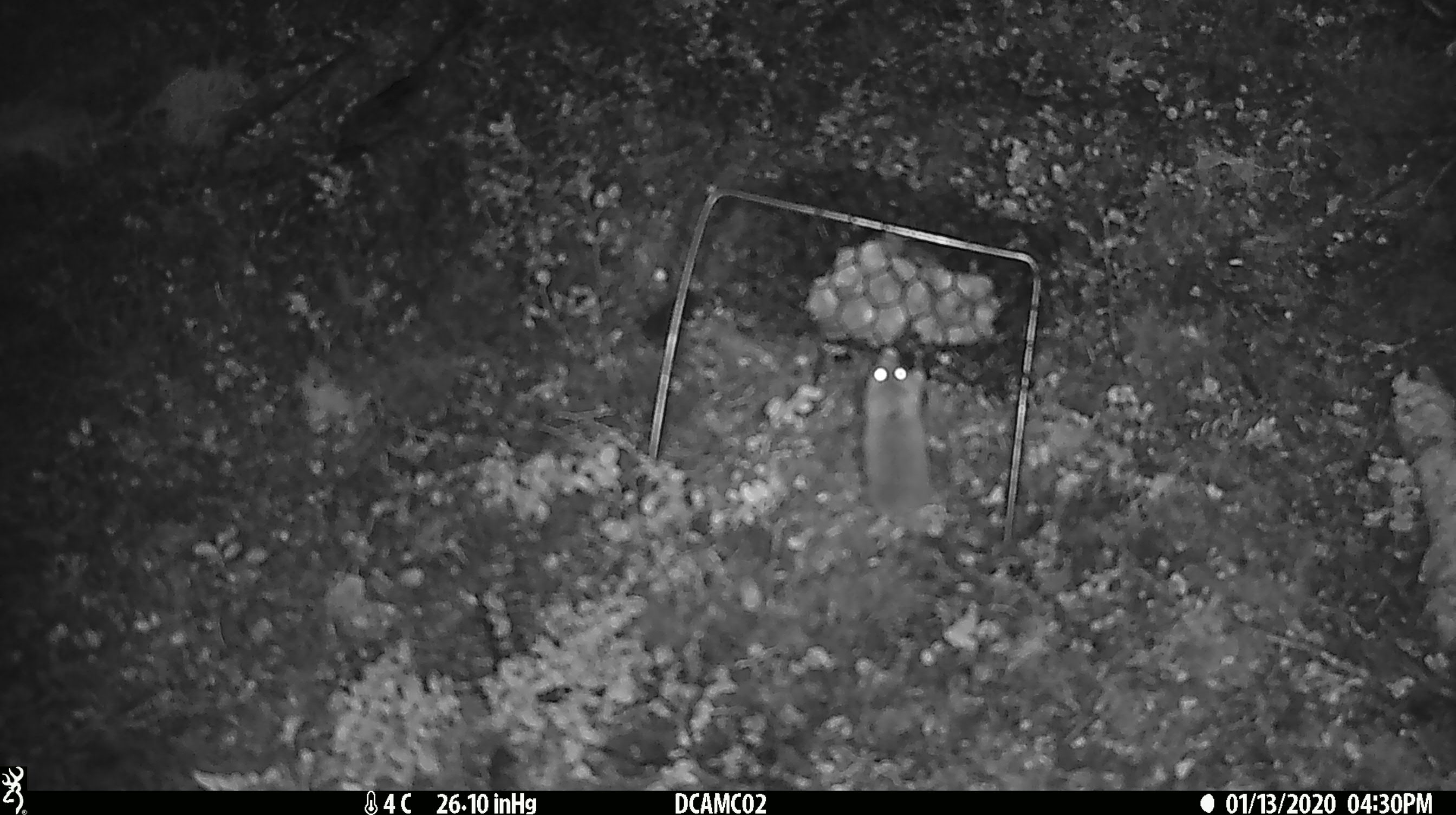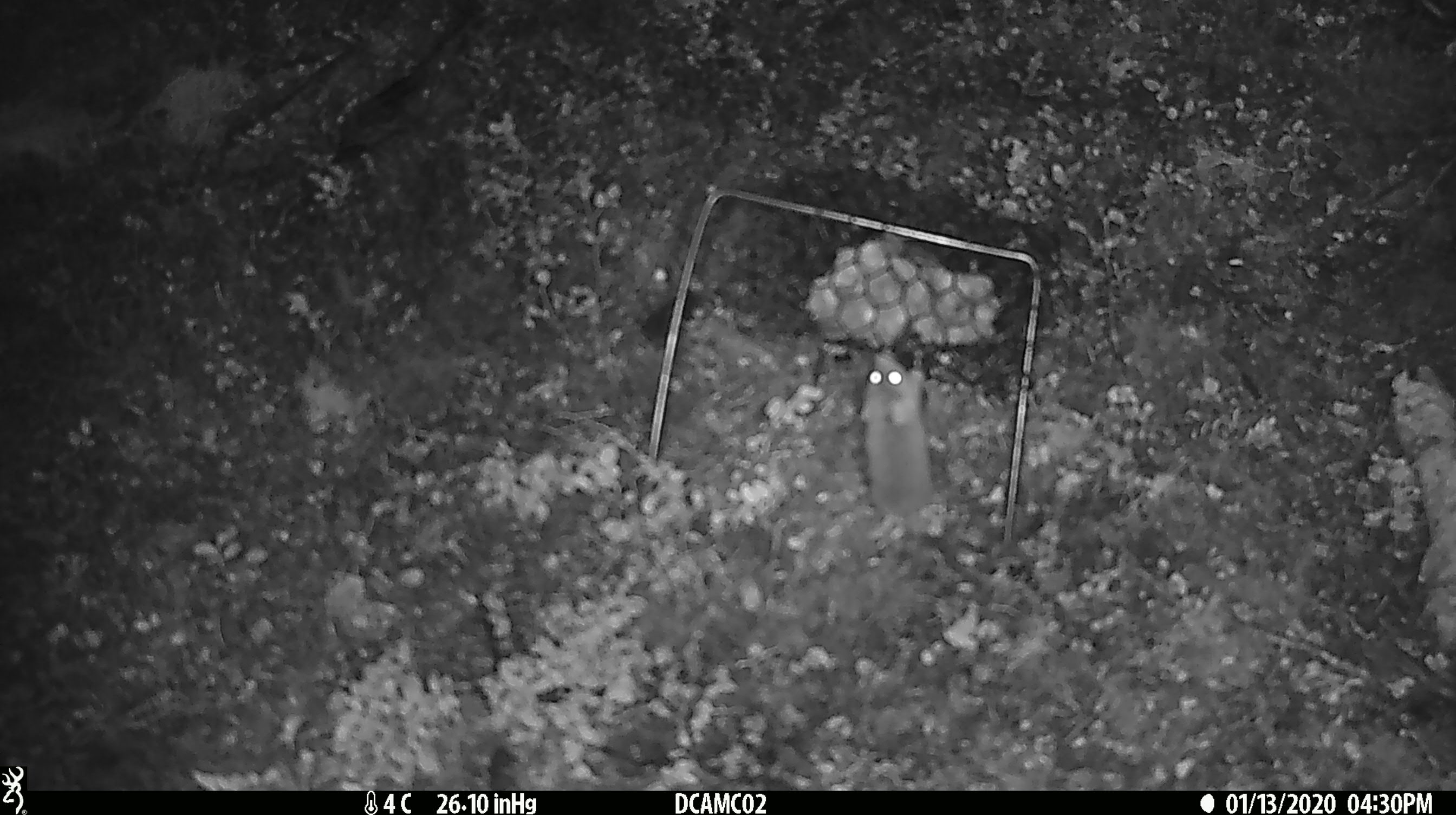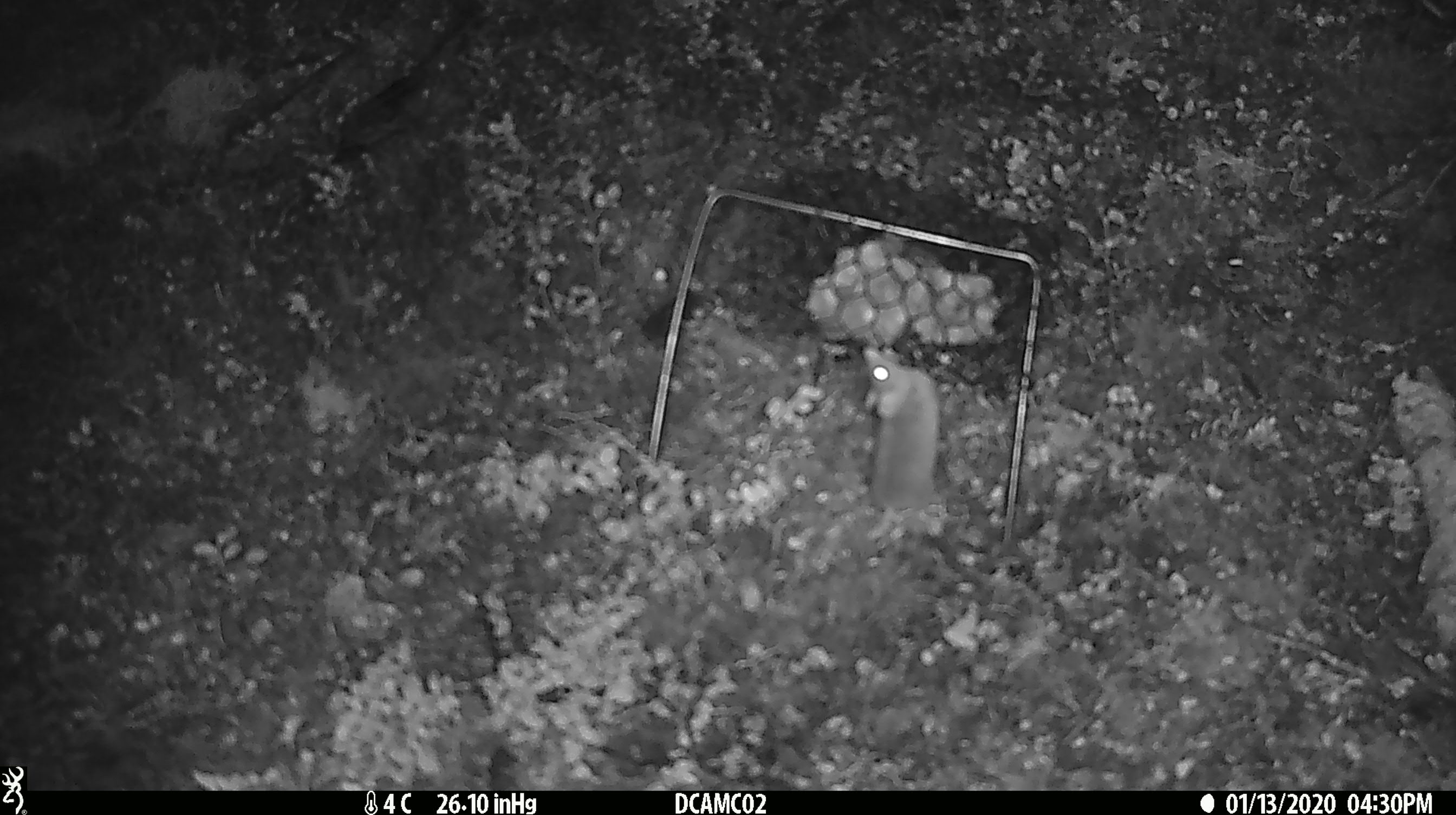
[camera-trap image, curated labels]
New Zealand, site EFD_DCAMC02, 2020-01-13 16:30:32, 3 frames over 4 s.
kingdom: Animalia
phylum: Chordata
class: Mammalia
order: Rodentia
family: Muridae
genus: Mus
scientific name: Mus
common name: mouse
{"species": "mouse (Mus)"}